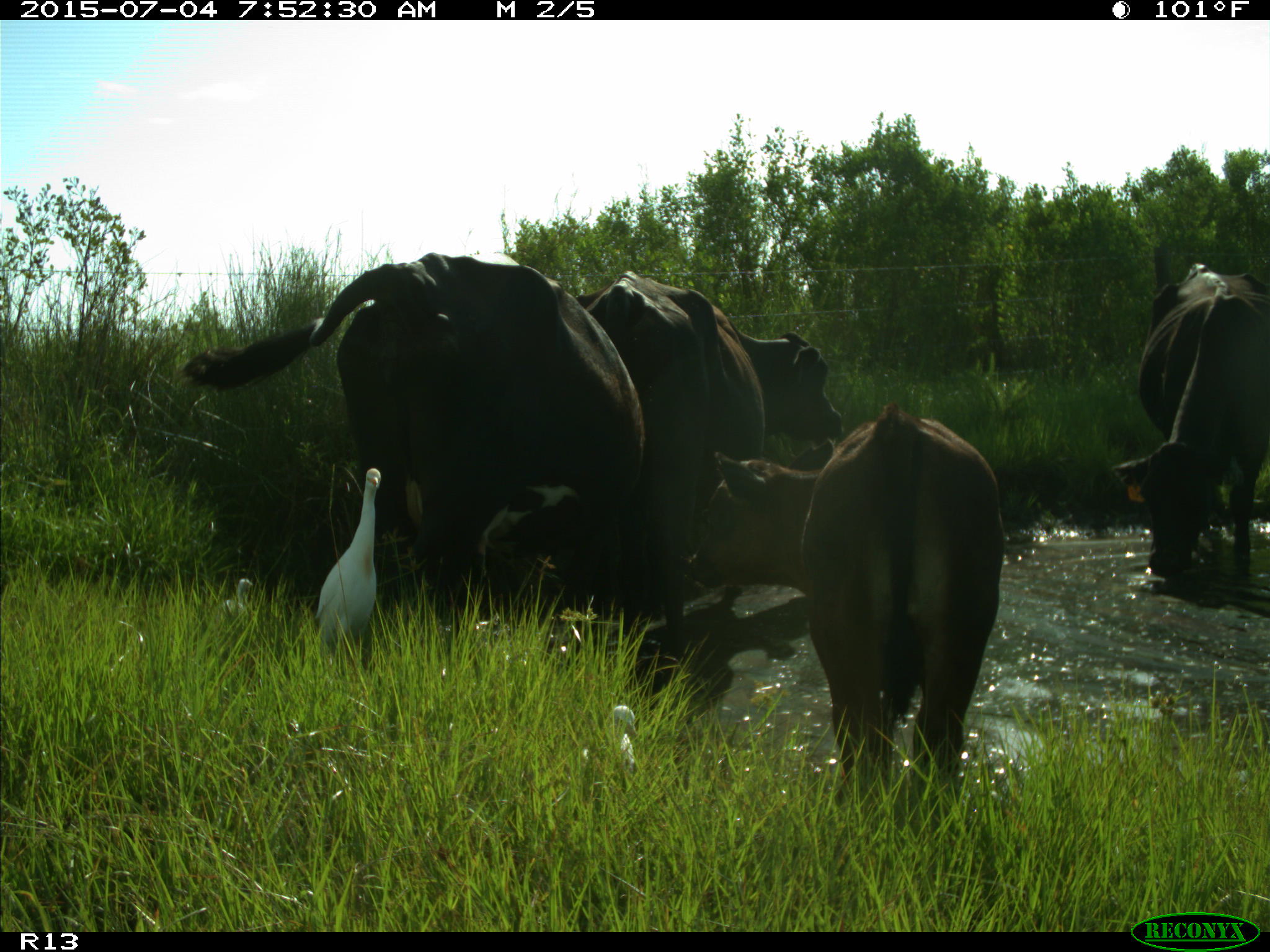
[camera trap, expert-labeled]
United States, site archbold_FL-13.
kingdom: Animalia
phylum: Chordata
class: Mammalia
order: Artiodactyla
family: Bovidae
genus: Bos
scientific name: Bos taurus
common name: domestic cow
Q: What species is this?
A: Bos taurus (domestic cow).